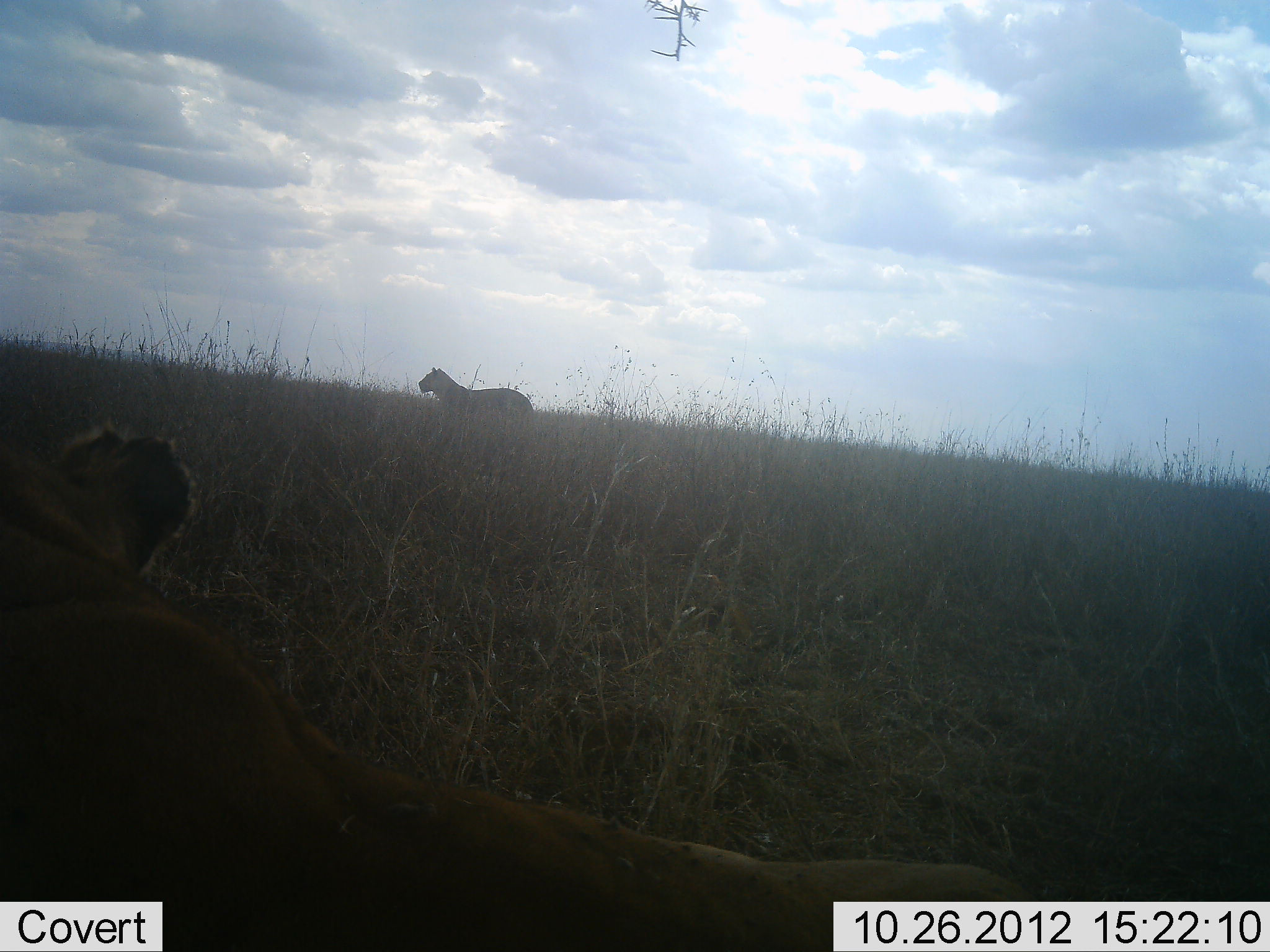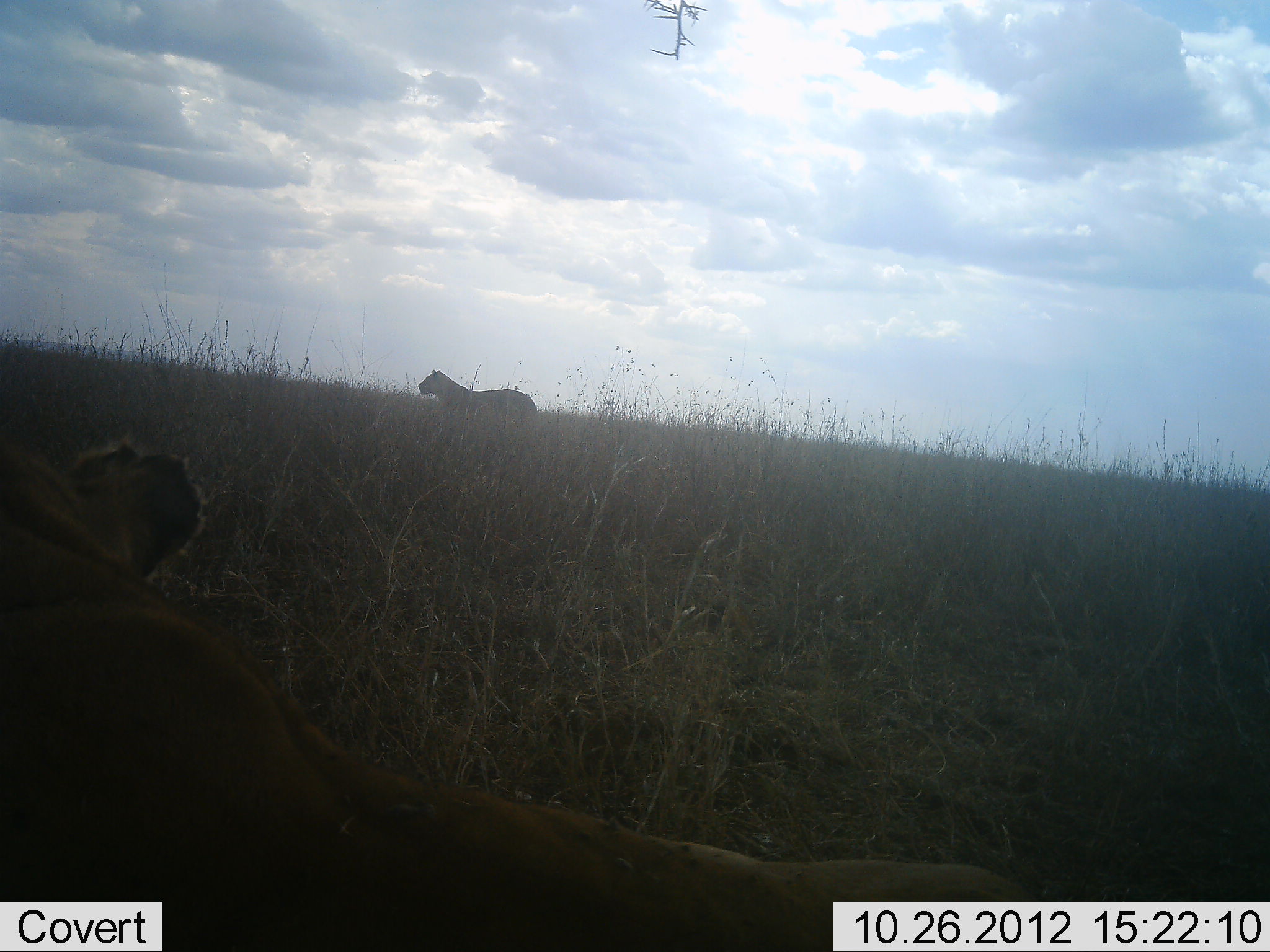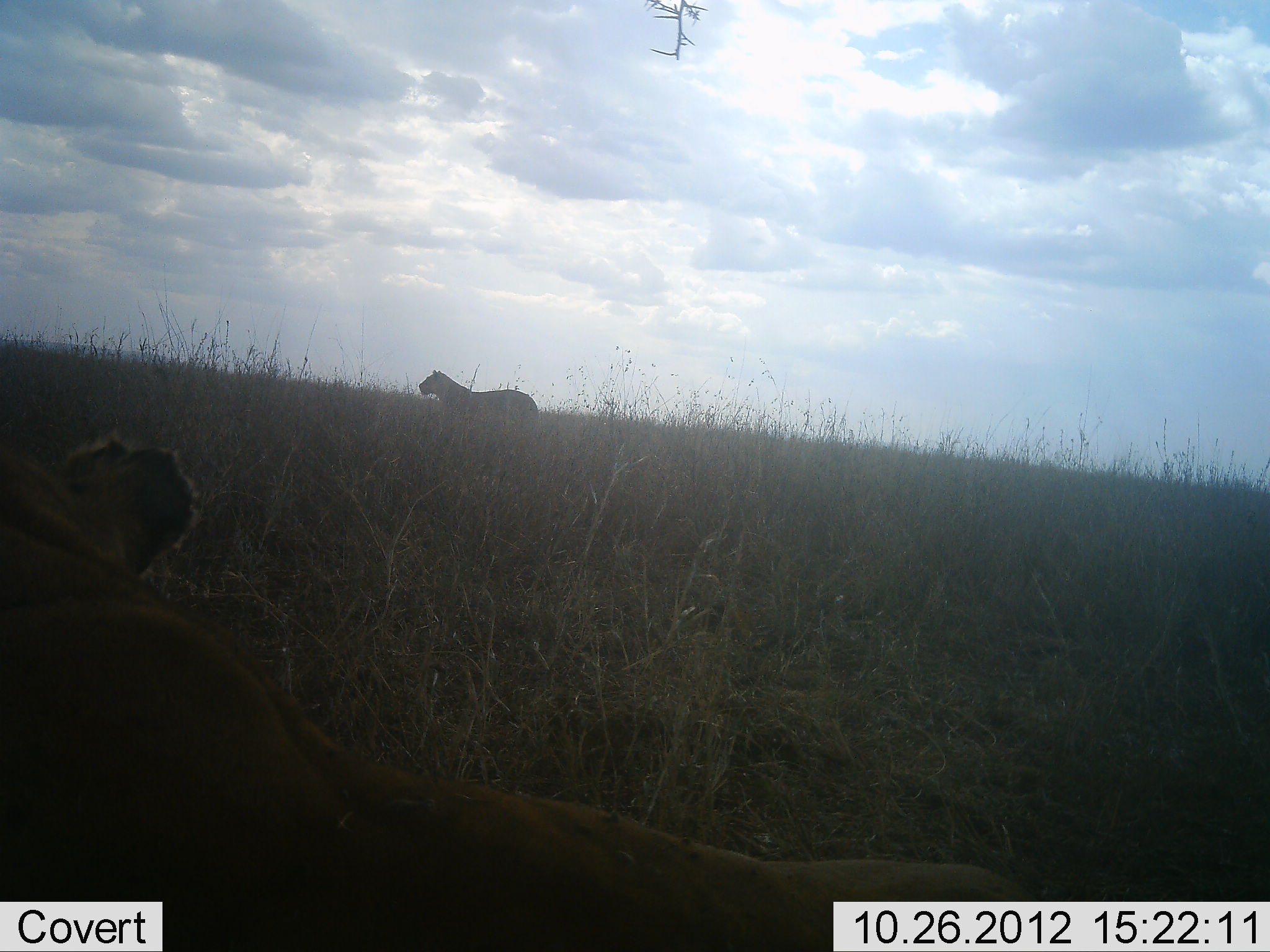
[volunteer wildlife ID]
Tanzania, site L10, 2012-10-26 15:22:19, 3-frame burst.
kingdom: Animalia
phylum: Chordata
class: Mammalia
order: Carnivora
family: Felidae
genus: Panthera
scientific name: Panthera leo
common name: lion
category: lionfemale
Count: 2.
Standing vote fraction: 100%.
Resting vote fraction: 90%.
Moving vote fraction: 10%.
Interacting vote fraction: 0%.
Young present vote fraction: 0%.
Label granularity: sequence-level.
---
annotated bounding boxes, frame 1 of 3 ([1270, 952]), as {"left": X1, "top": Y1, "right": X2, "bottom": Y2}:
animal: {"left": 1, "top": 428, "right": 1040, "bottom": 952}; {"left": 419, "top": 367, "right": 534, "bottom": 416}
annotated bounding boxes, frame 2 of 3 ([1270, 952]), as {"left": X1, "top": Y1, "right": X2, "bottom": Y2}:
animal: {"left": 0, "top": 436, "right": 1040, "bottom": 951}; {"left": 418, "top": 369, "right": 536, "bottom": 417}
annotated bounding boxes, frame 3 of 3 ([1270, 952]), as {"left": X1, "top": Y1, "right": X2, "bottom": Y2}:
animal: {"left": 1, "top": 434, "right": 1038, "bottom": 952}; {"left": 419, "top": 369, "right": 540, "bottom": 420}